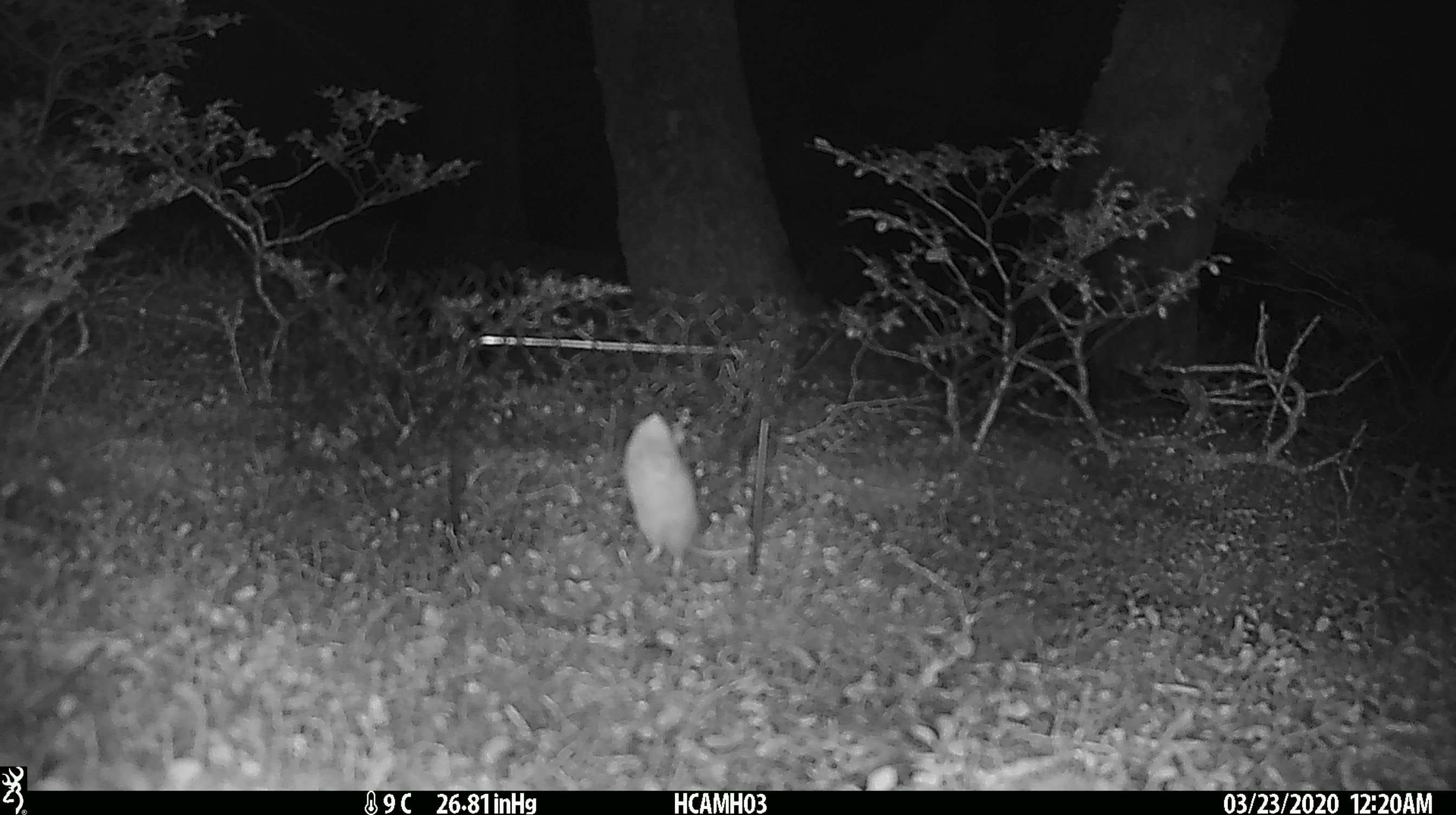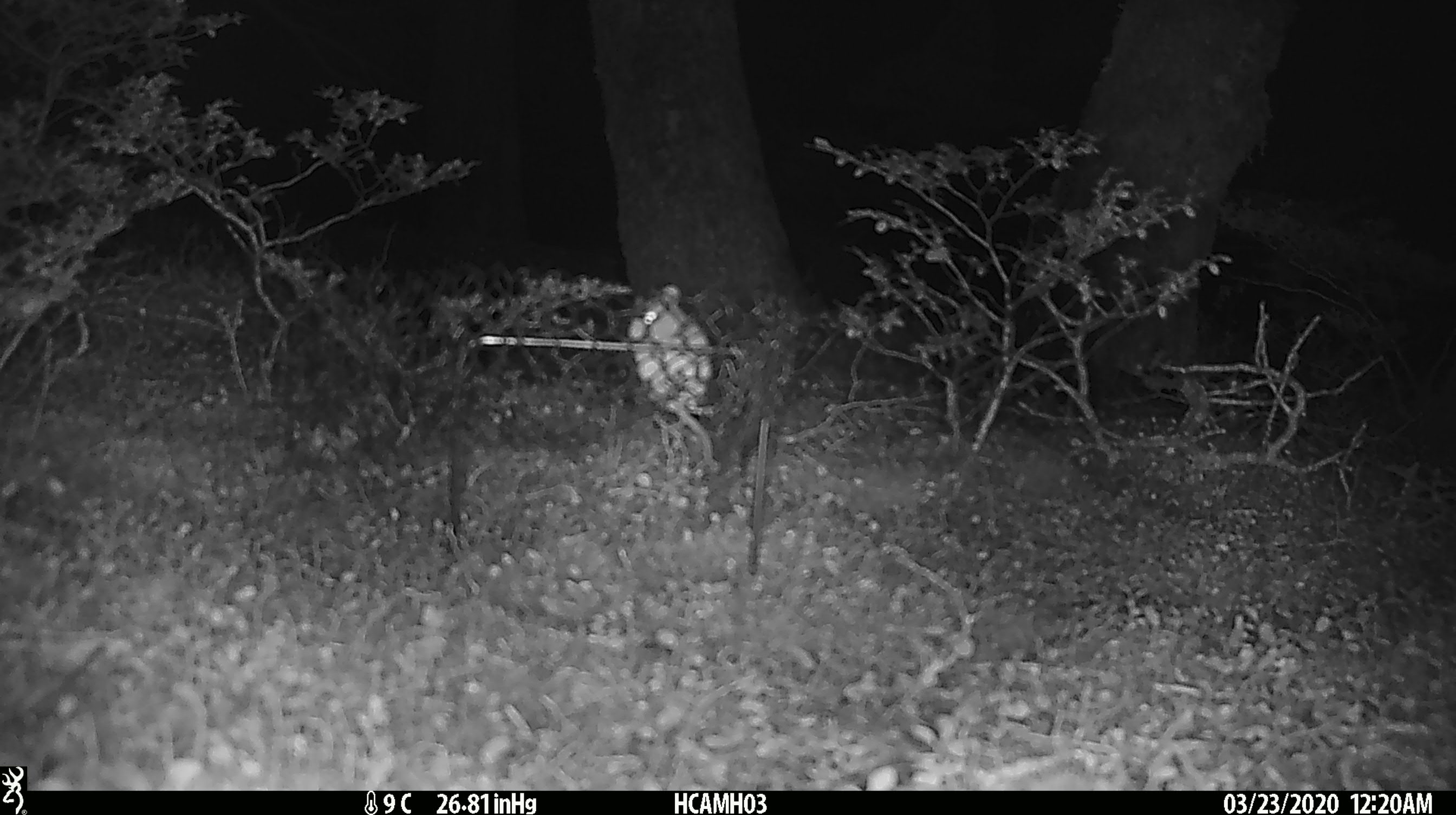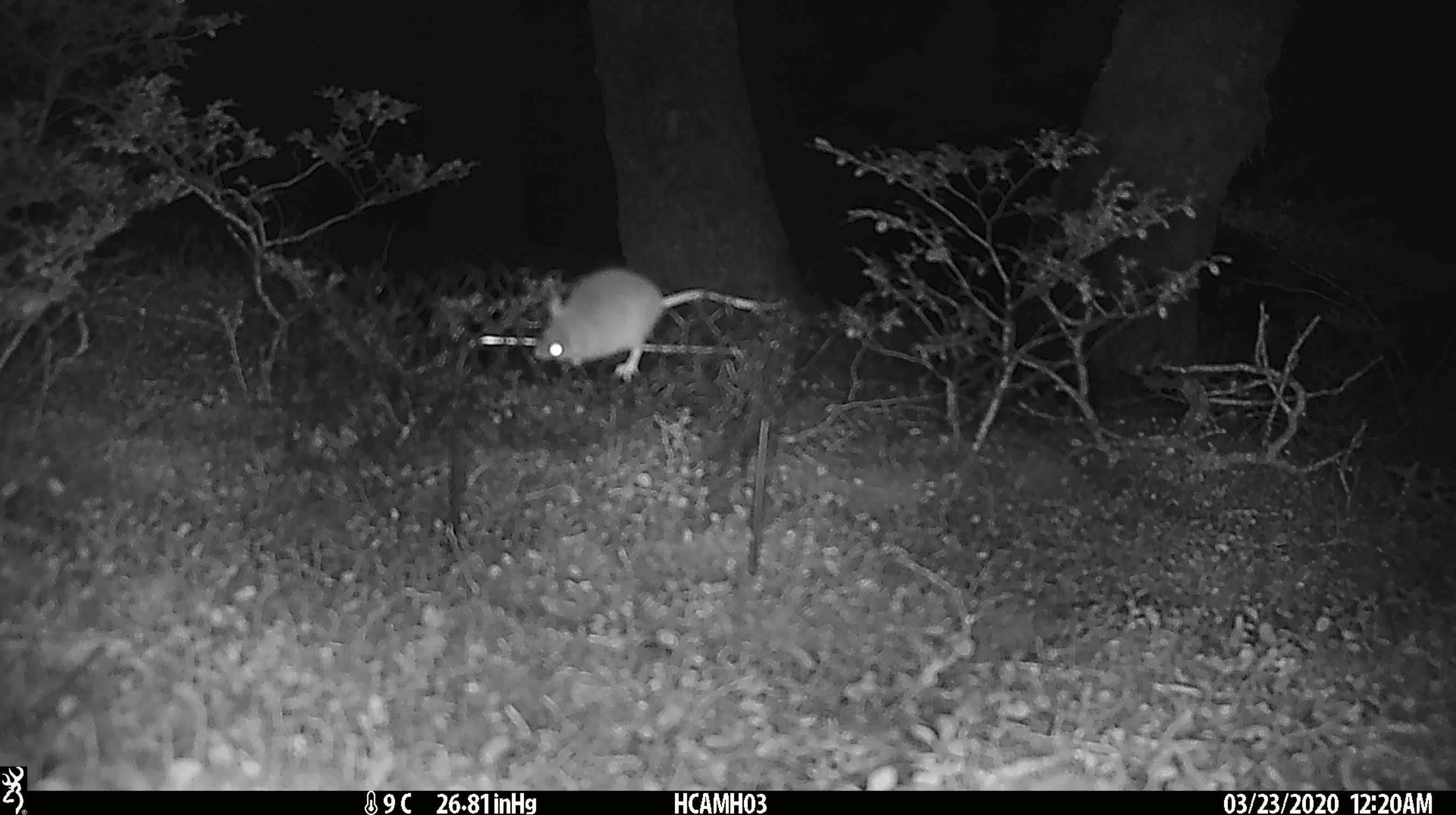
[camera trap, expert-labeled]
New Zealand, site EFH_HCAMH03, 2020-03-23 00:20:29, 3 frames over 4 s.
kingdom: Animalia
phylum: Chordata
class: Mammalia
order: Rodentia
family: Muridae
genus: Mus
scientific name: Mus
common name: mouse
Mouse (Mus).